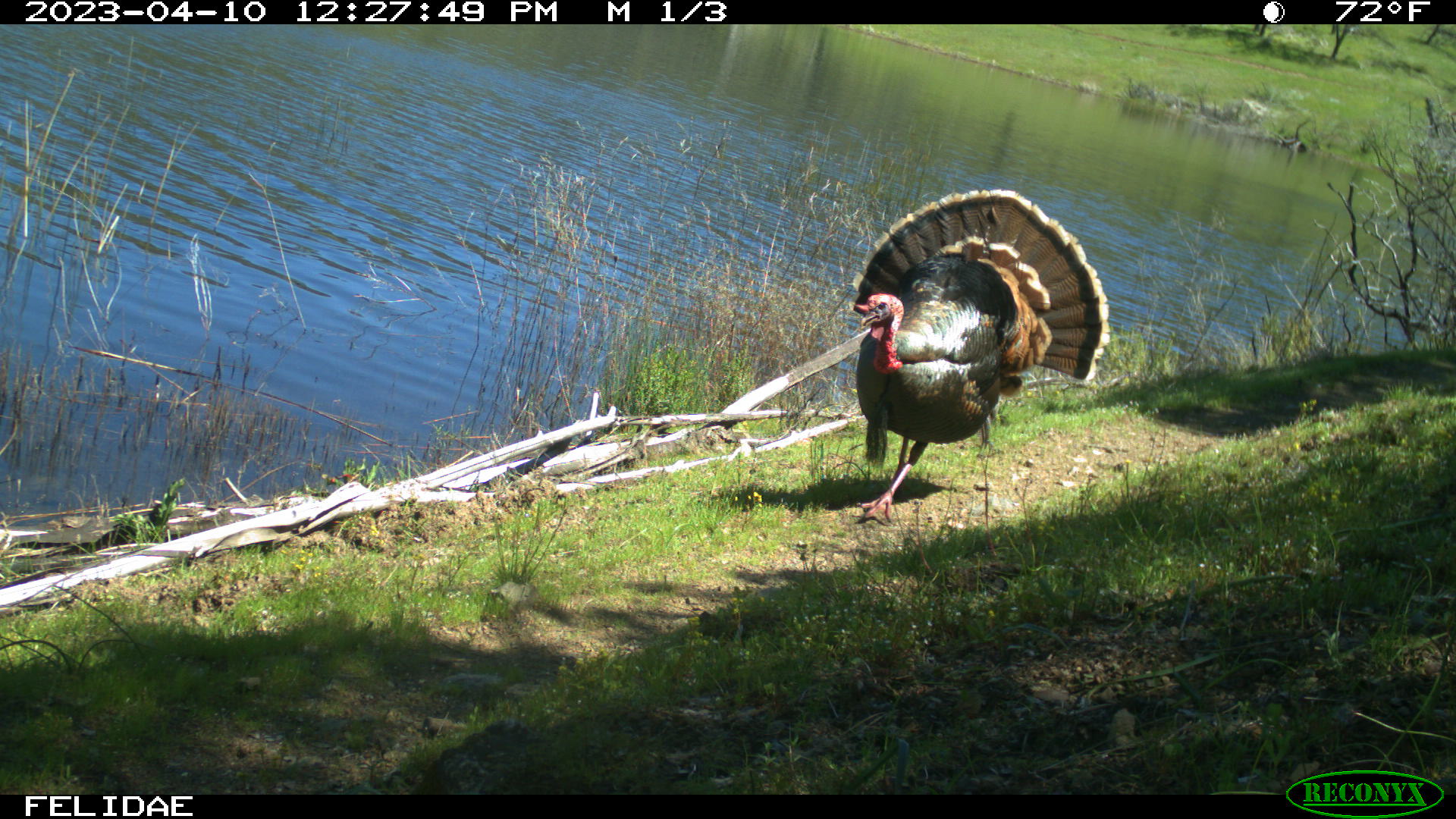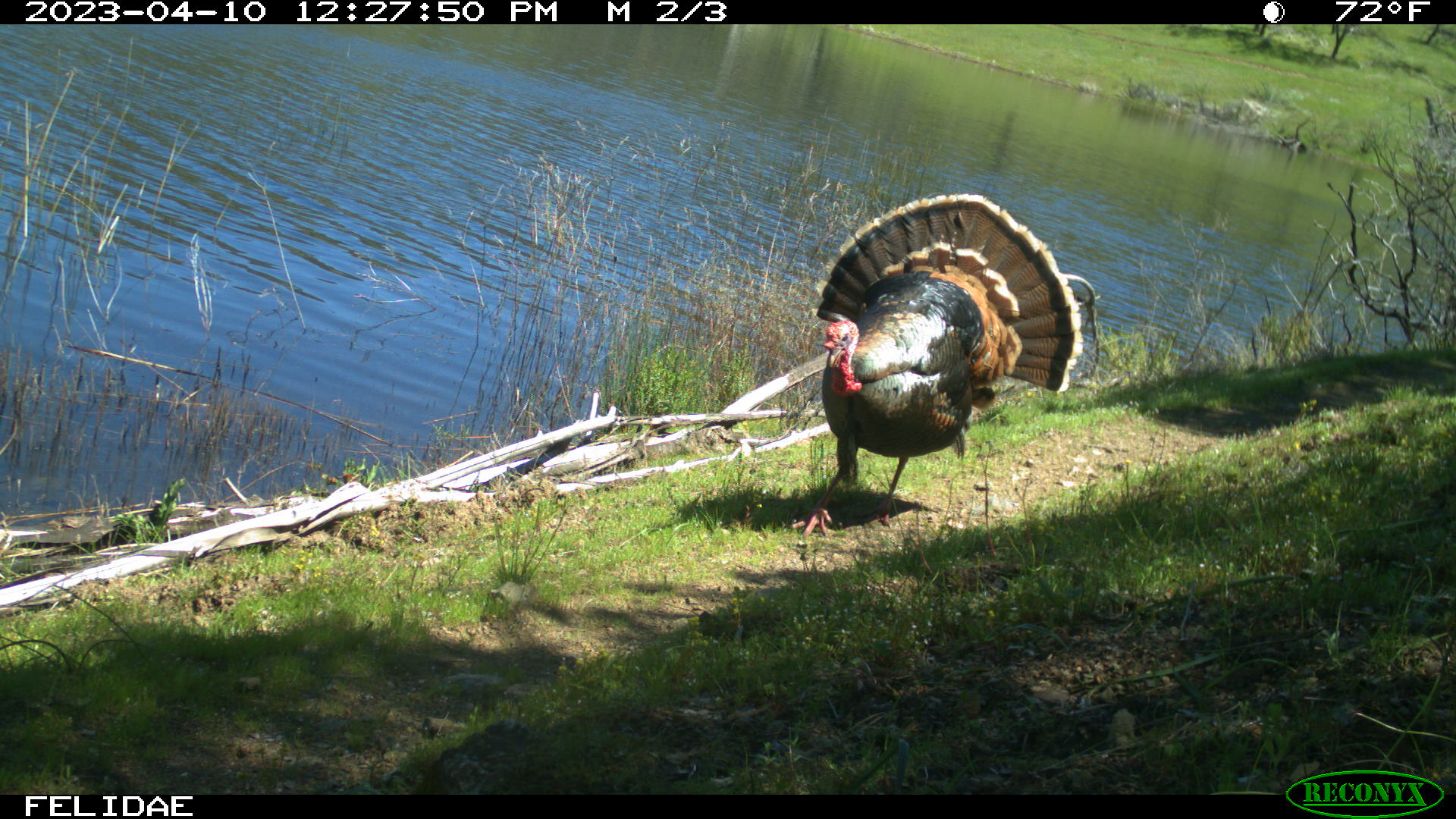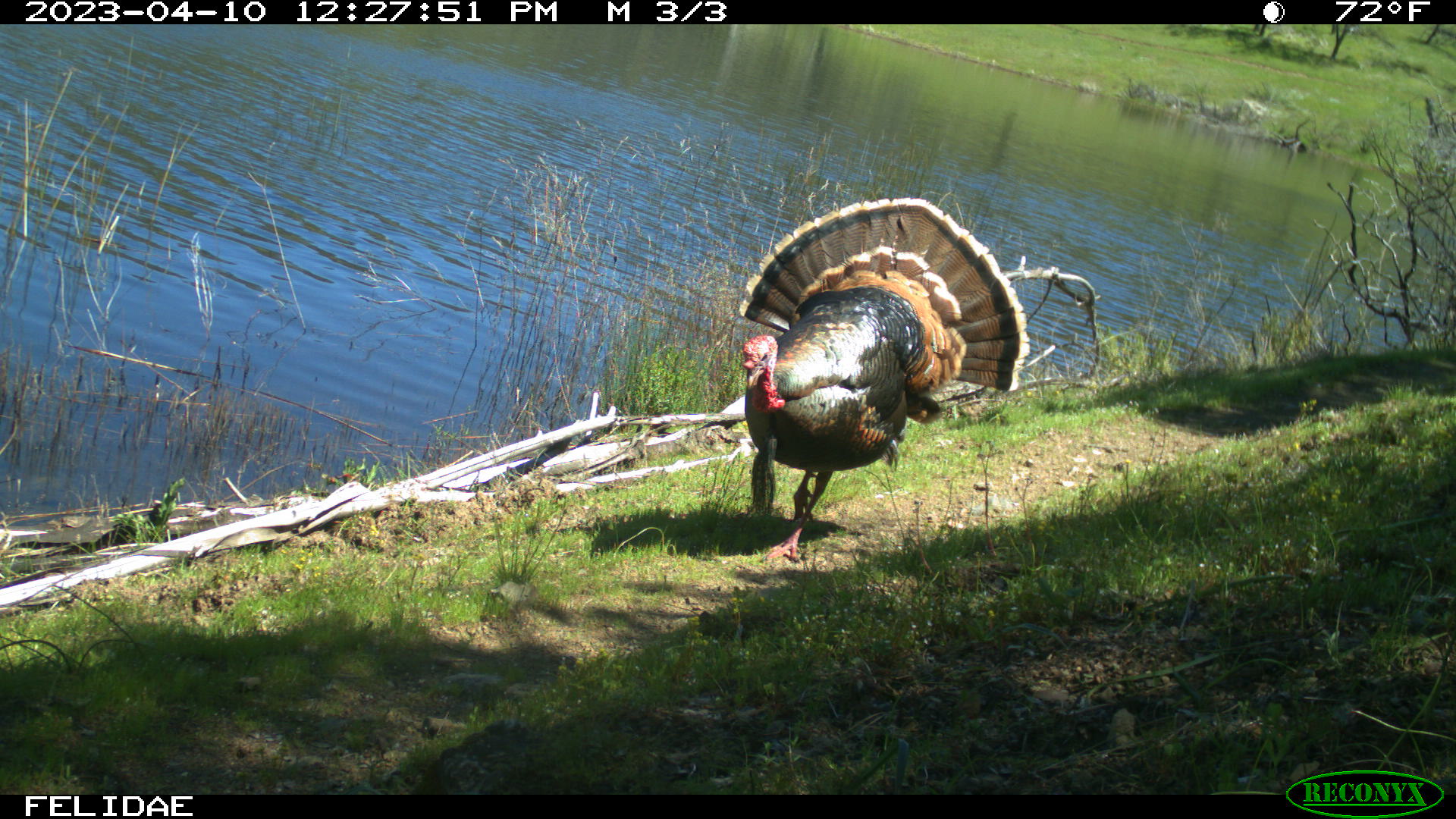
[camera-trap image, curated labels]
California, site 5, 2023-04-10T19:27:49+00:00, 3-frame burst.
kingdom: Animalia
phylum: Chordata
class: Aves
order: Galliformes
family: Phasianidae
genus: Meleagris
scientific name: Meleagris gallopavo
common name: turkey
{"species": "turkey (Meleagris gallopavo)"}